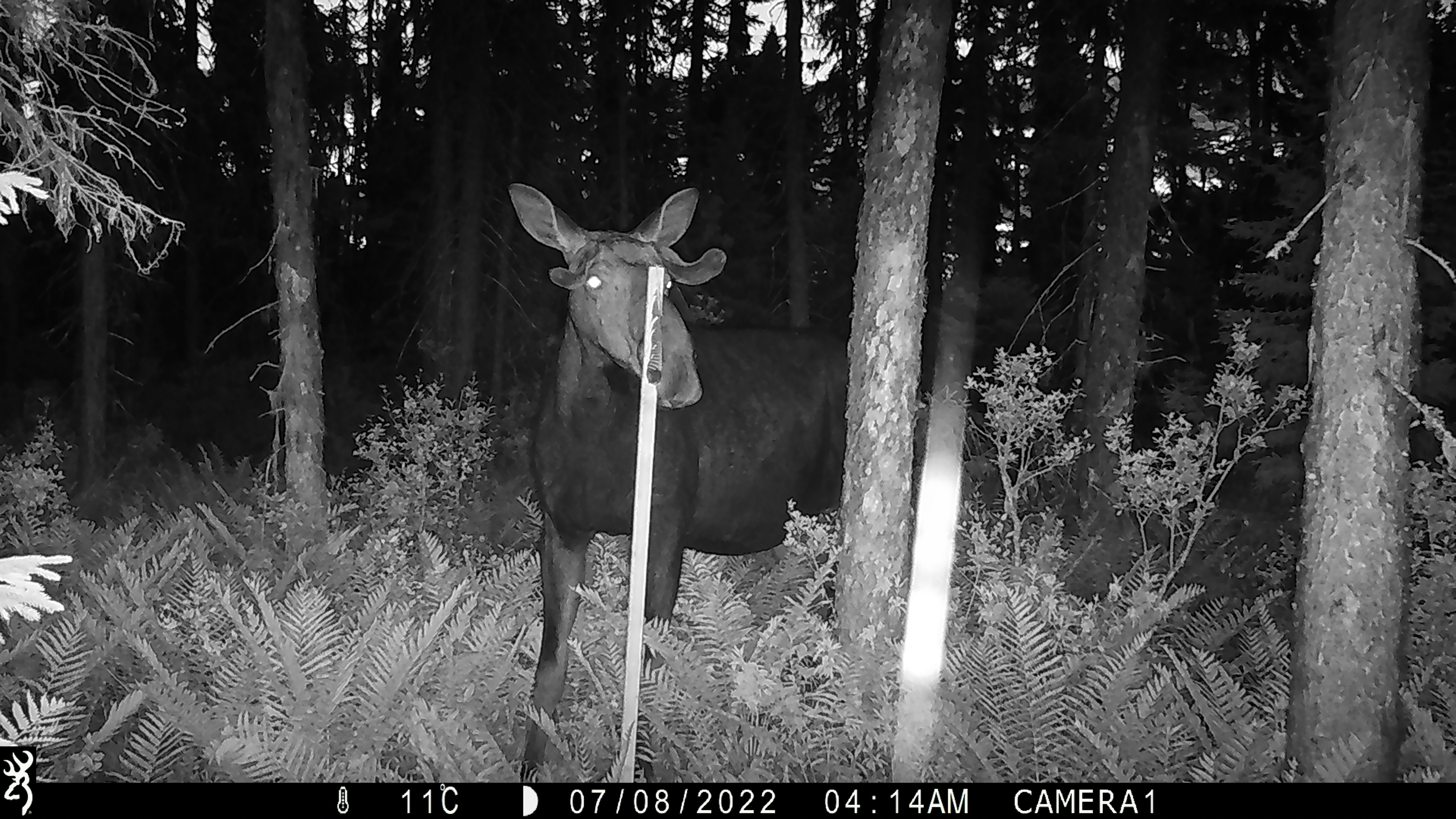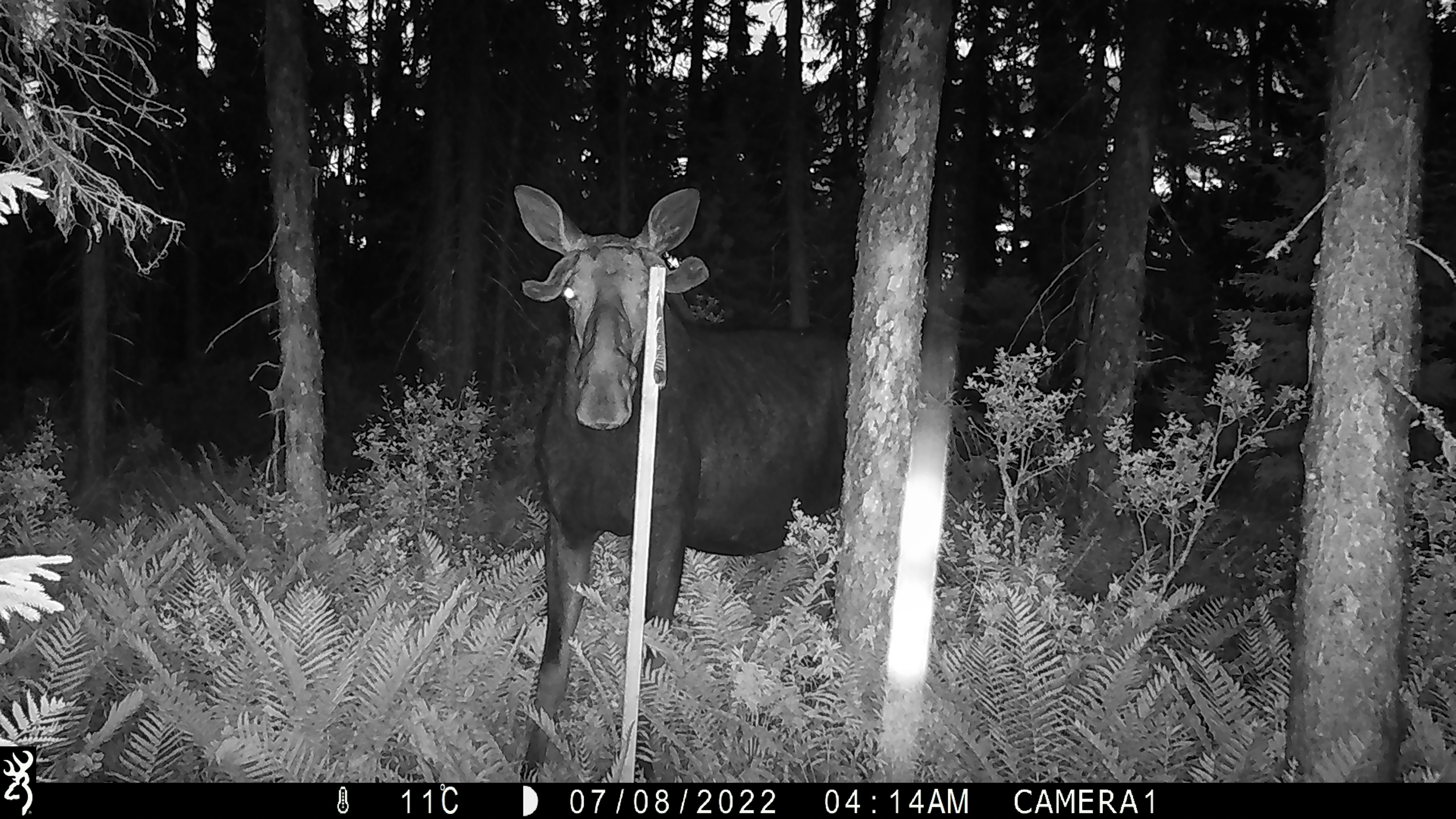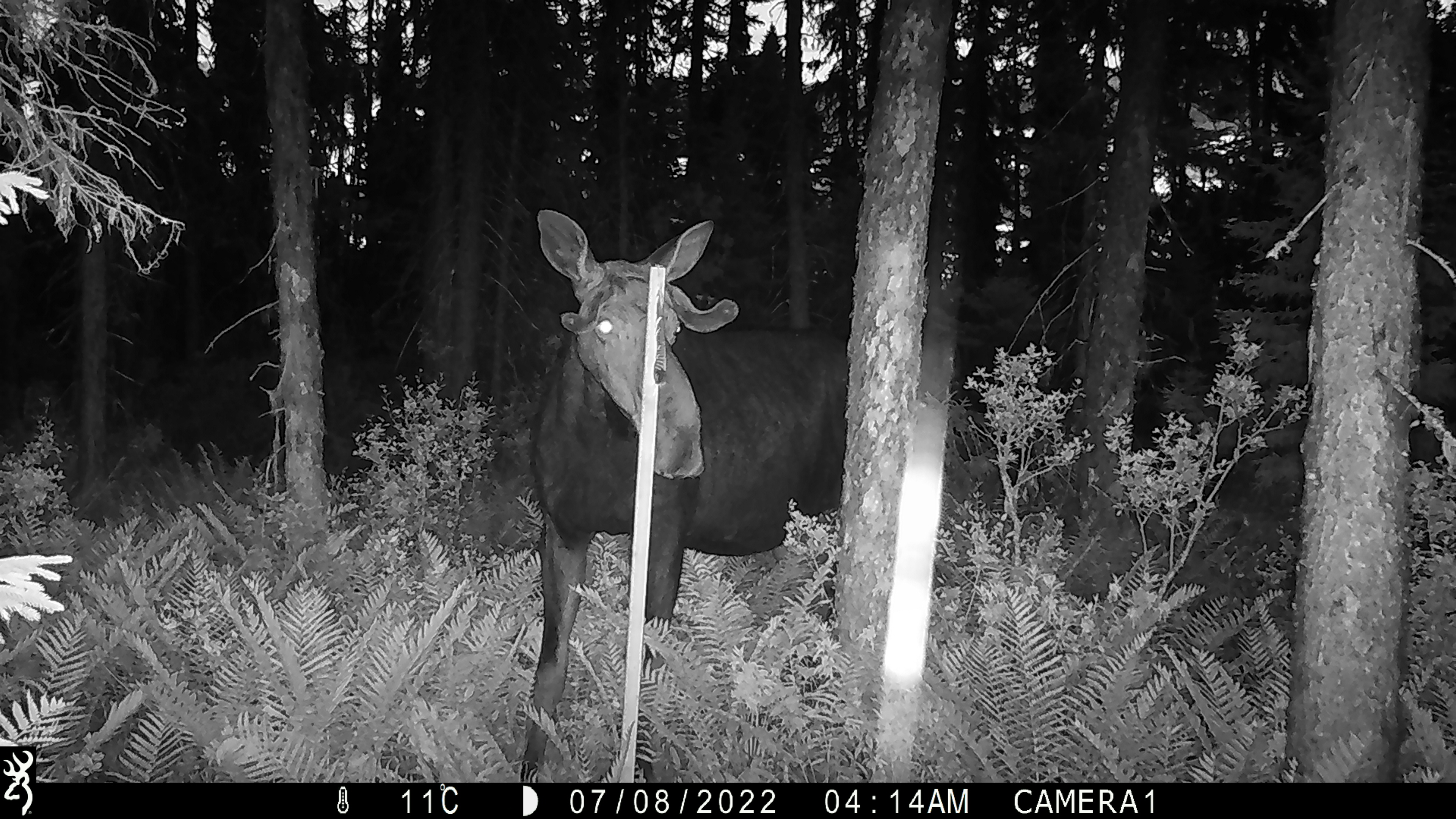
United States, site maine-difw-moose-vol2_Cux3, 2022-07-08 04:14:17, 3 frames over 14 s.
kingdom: Animalia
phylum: Chordata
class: Mammalia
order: Artiodactyla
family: Cervidae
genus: Alces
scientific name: Alces alces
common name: moose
Moose (Alces alces).